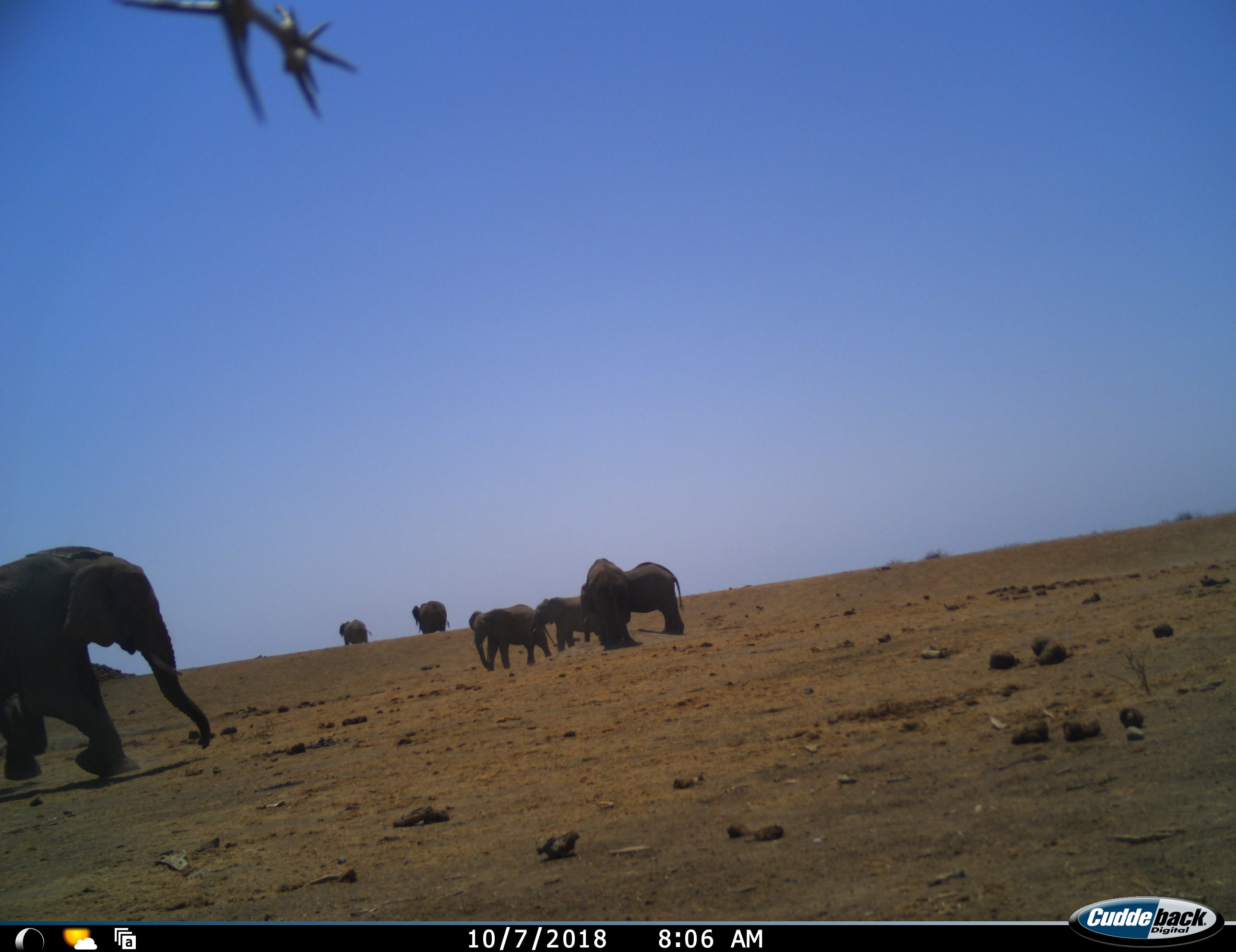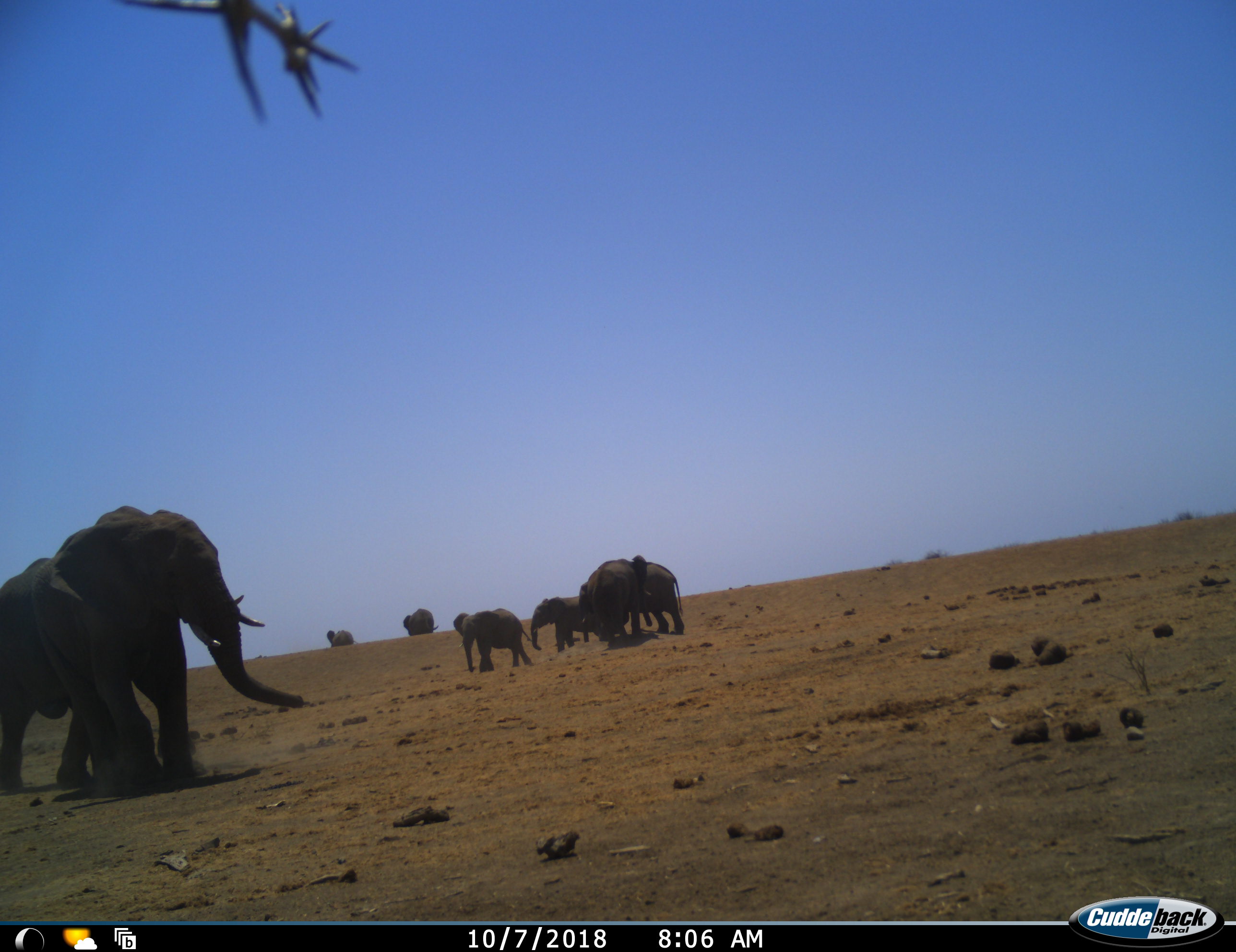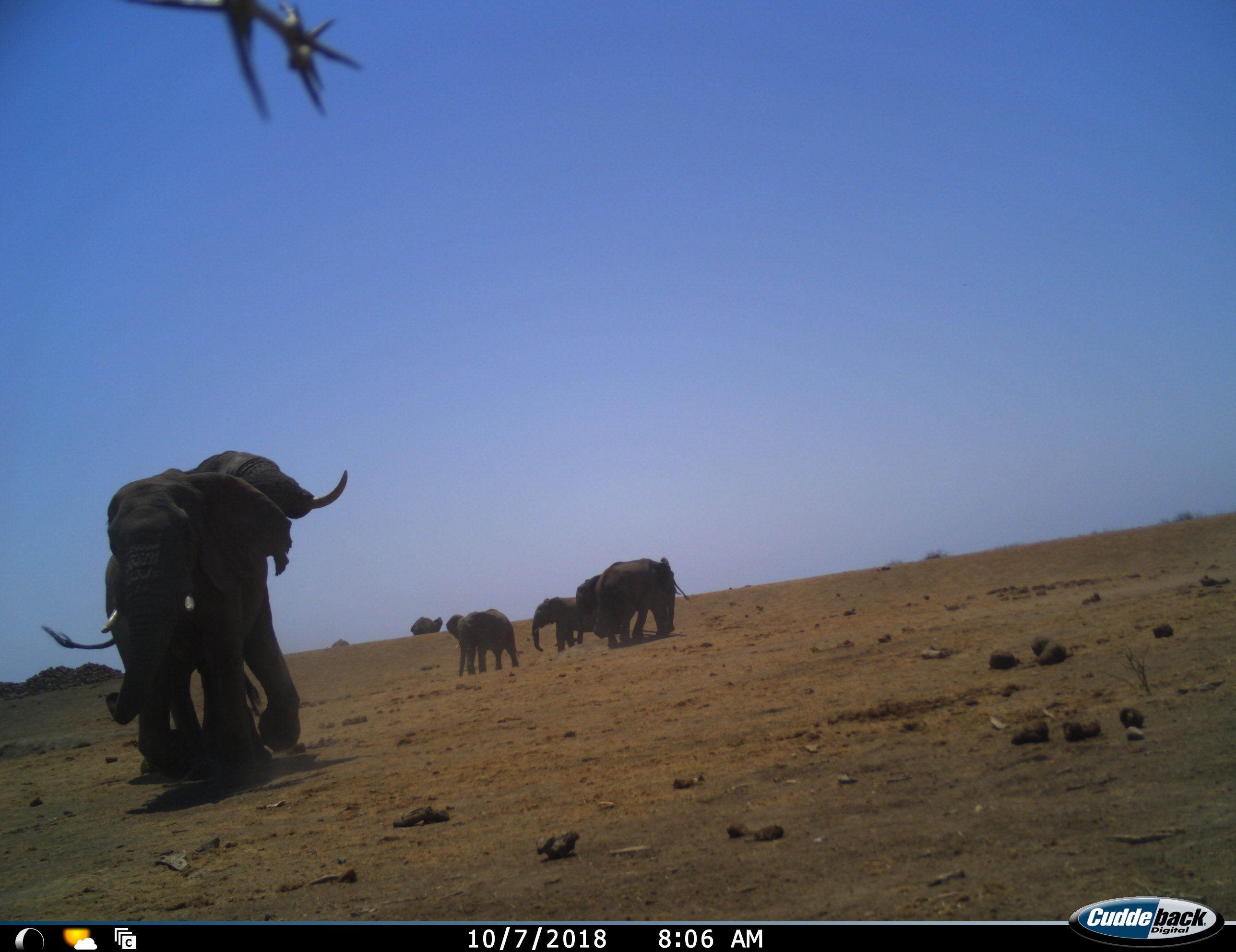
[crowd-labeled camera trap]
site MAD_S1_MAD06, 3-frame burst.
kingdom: Animalia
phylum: Chordata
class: Mammalia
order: Proboscidea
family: Elephantidae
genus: Loxodonta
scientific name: Loxodonta africana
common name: african bush elephant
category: elephant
Elephant (african bush elephant) (Loxodonta africana), count 8. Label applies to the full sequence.